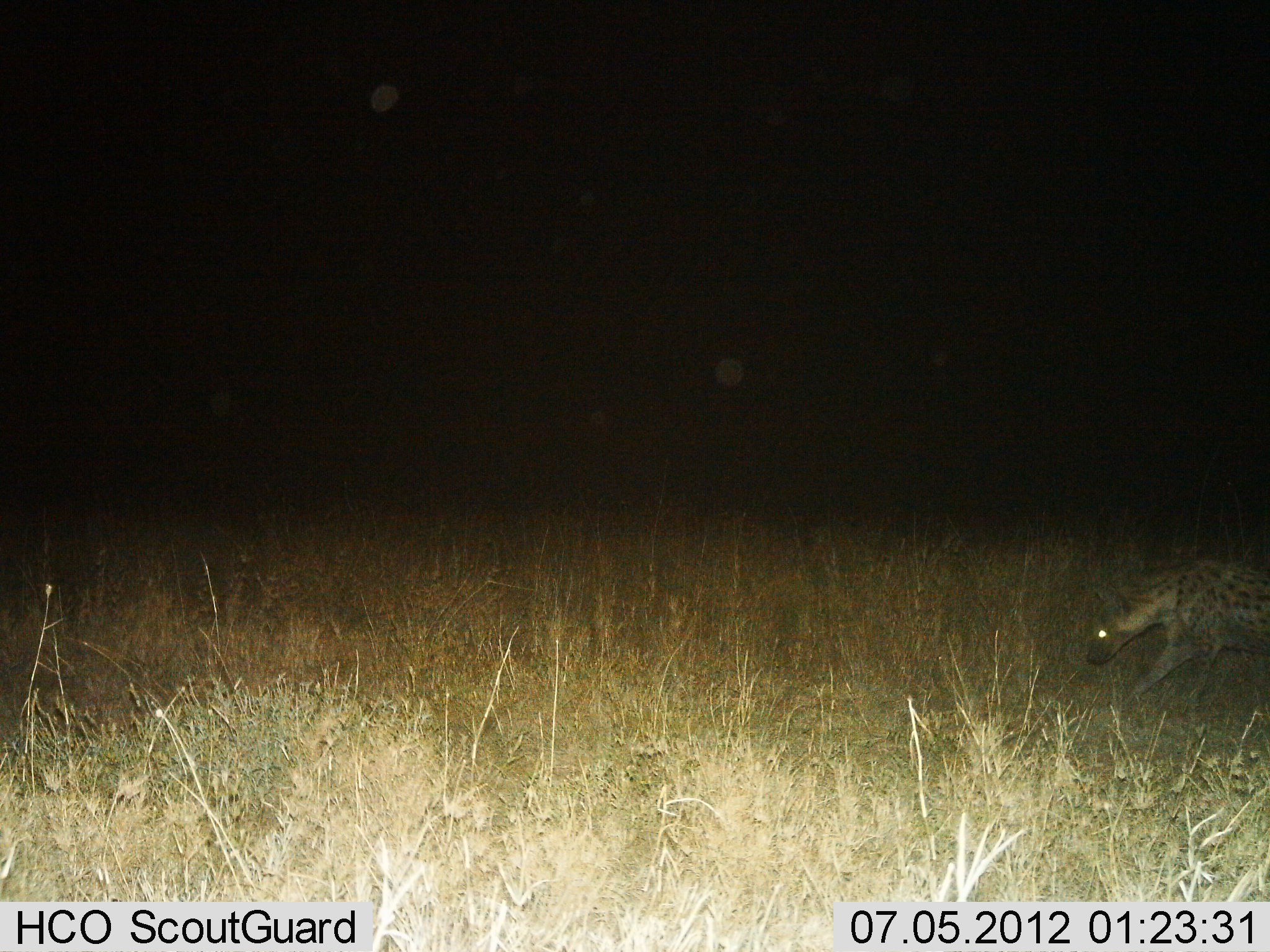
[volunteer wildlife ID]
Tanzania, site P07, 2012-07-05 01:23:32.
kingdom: Animalia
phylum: Chordata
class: Mammalia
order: Carnivora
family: Hyaenidae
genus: Crocuta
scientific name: Crocuta crocuta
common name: spotted hyena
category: hyenaspotted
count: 1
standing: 10%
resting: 0%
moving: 90%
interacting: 0%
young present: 0%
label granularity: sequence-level